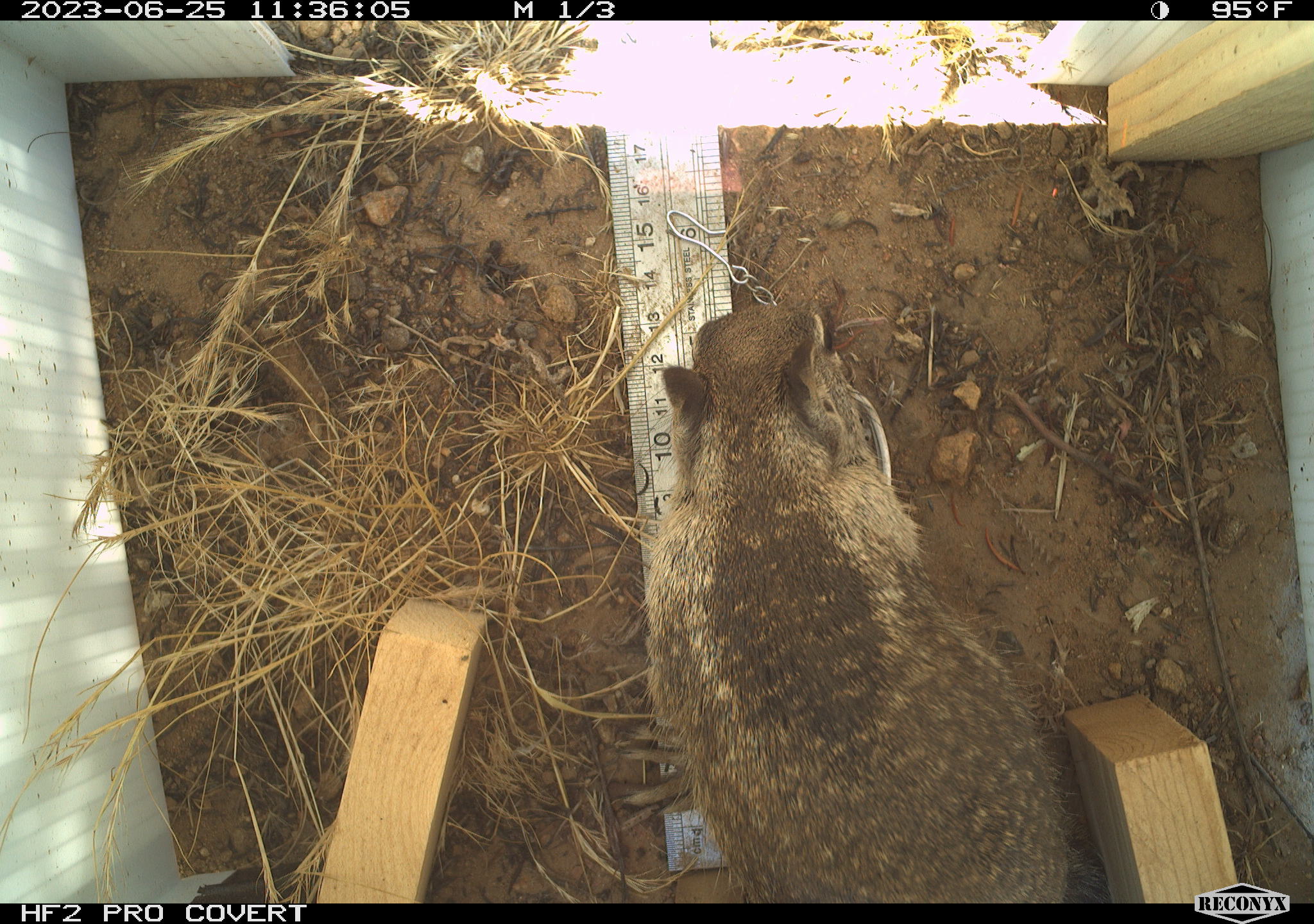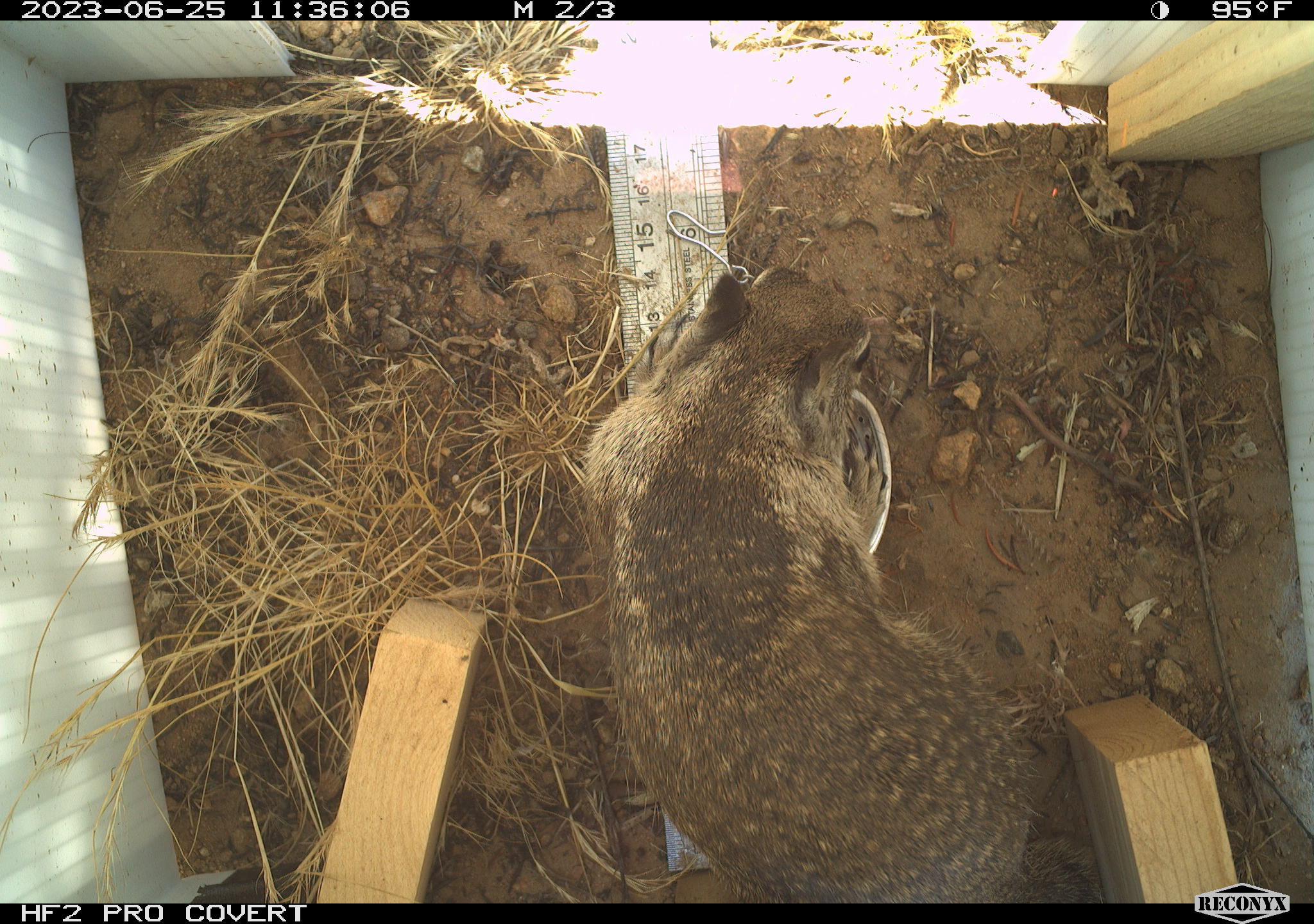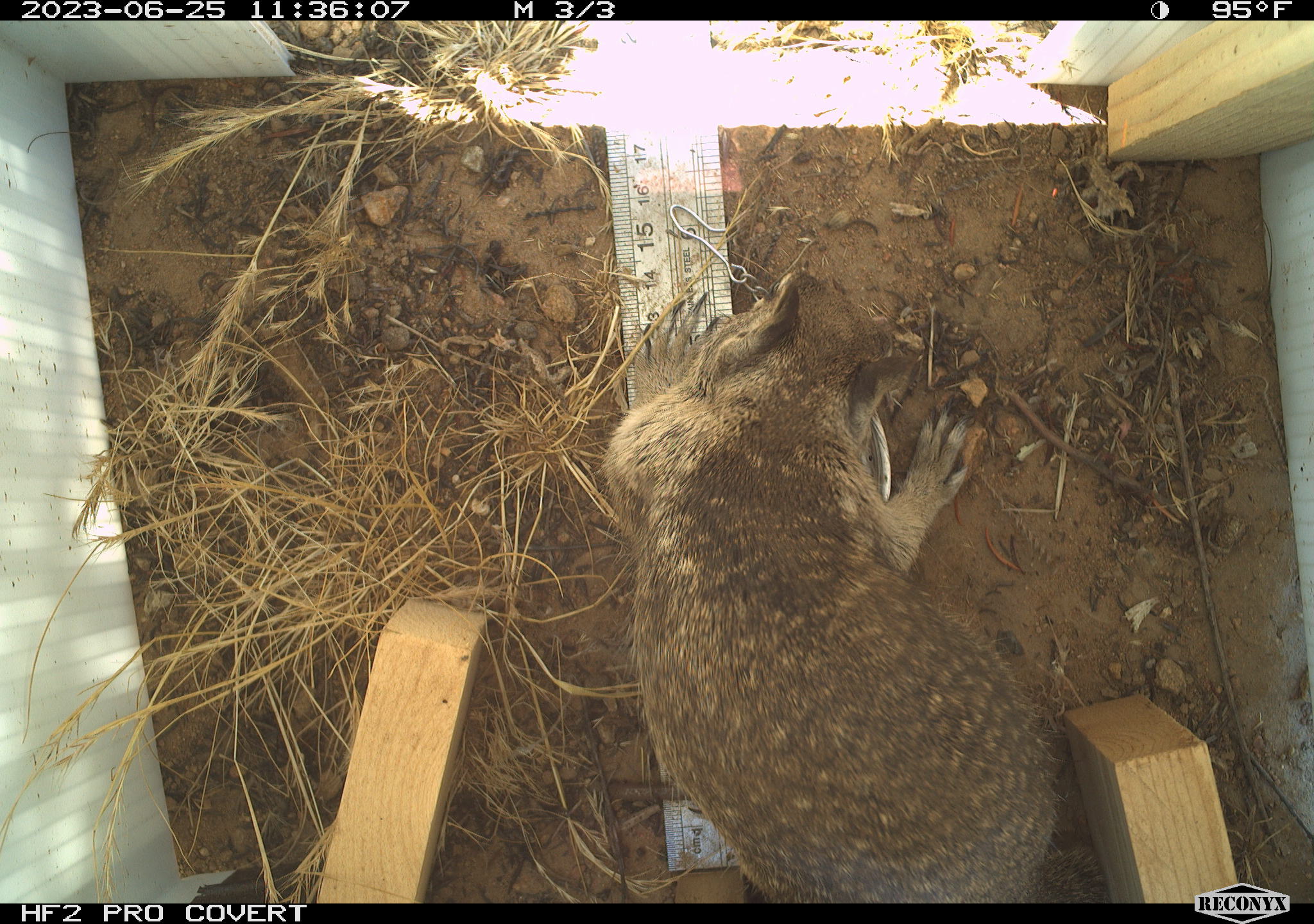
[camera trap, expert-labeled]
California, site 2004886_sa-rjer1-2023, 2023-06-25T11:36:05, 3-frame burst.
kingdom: Animalia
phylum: Chordata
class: Mammalia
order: Rodentia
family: Sciuridae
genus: Otospermophilus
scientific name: Otospermophilus beecheyi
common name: california ground squirrel